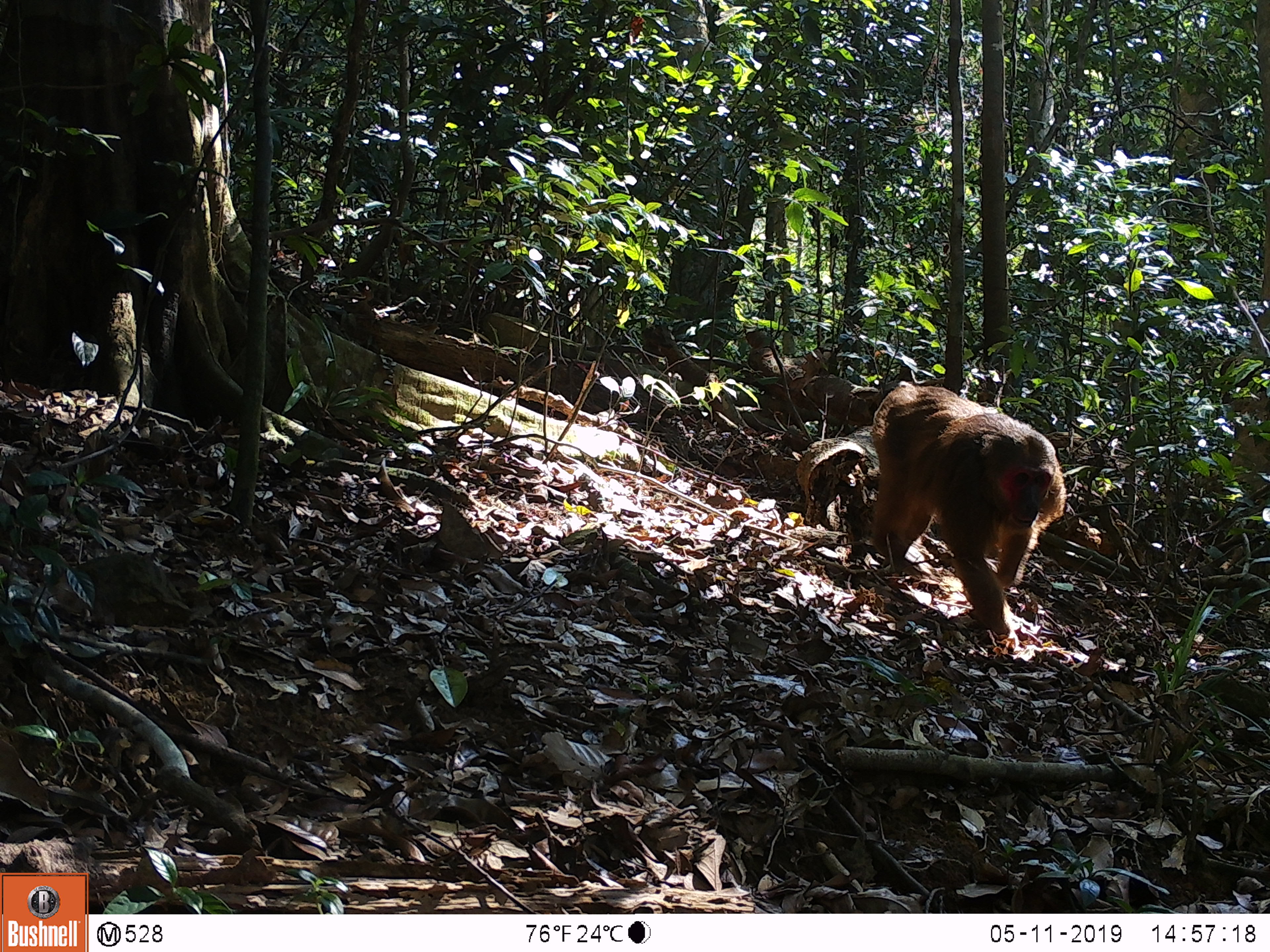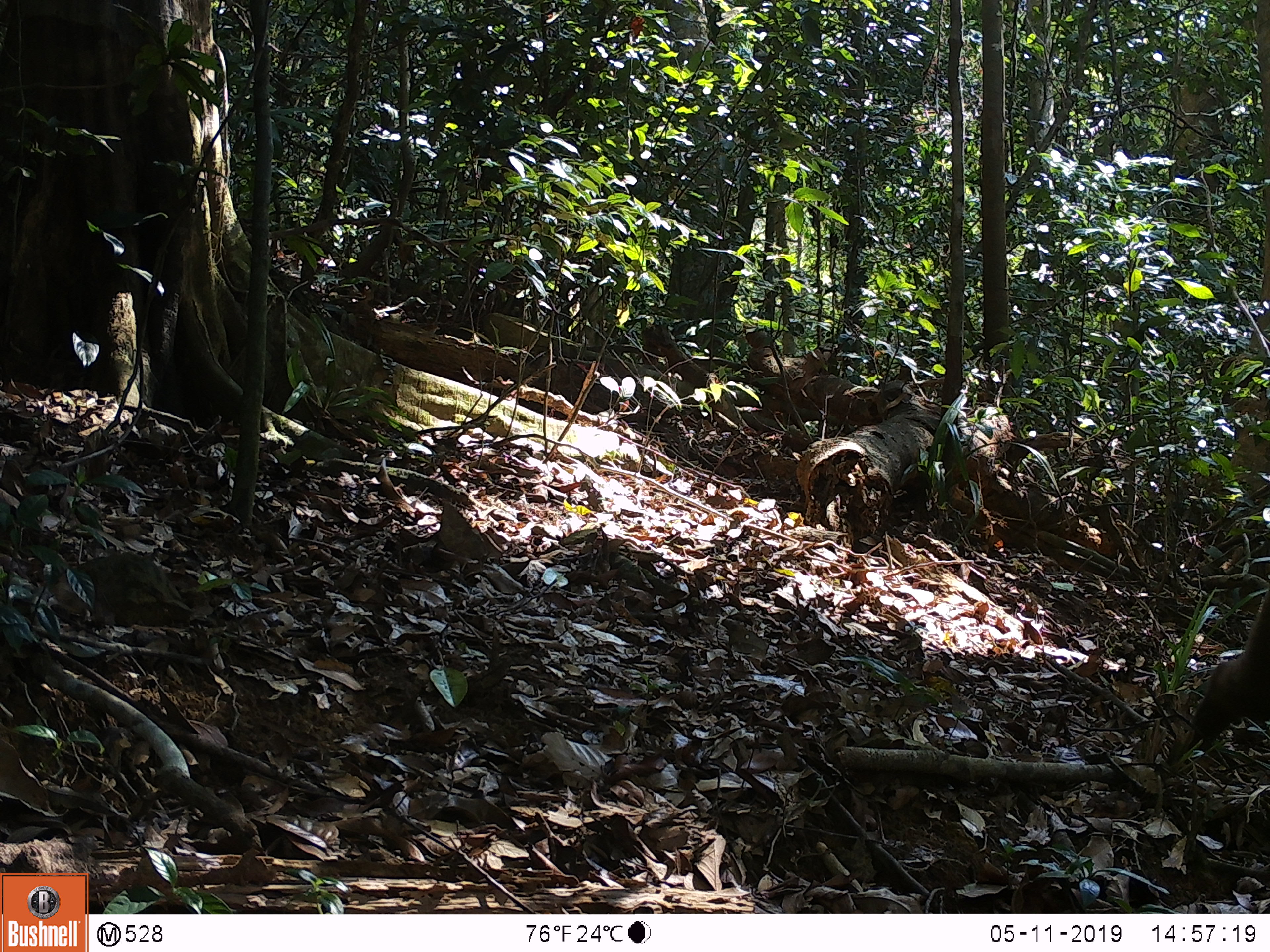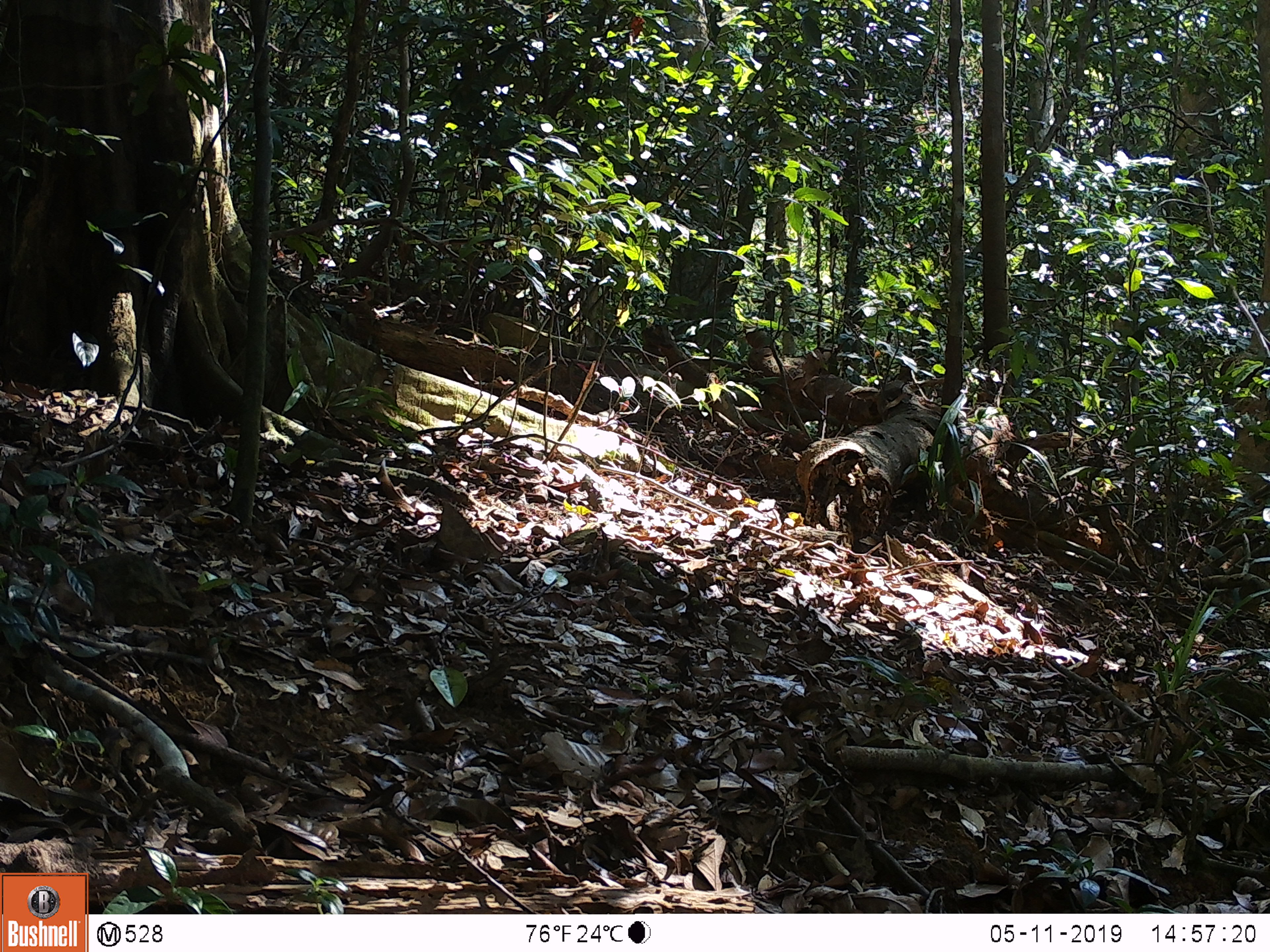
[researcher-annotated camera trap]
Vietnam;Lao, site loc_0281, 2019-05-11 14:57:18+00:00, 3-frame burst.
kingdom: Animalia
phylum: Chordata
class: Mammalia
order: Primates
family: Cercopithecidae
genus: Macaca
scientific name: Macaca arctoides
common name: stump-tailed macaque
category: stump tailed macaque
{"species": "stump tailed macaque (stump-tailed macaque) (Macaca arctoides)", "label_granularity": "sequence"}